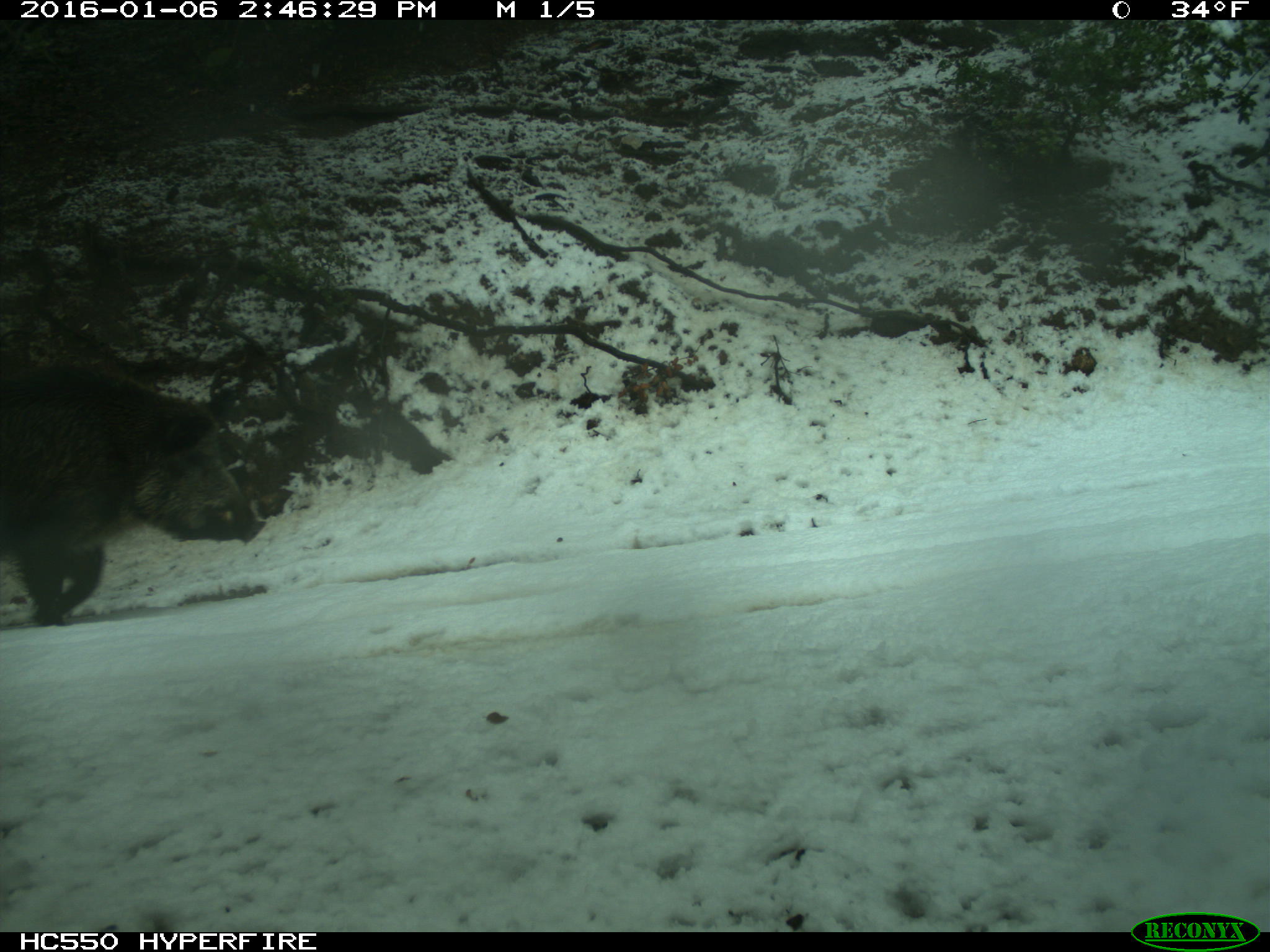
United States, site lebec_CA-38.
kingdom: Animalia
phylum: Chordata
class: Mammalia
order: Artiodactyla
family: Suidae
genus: Sus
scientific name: Sus scrofa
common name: wild boar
Sus scrofa (wild boar).